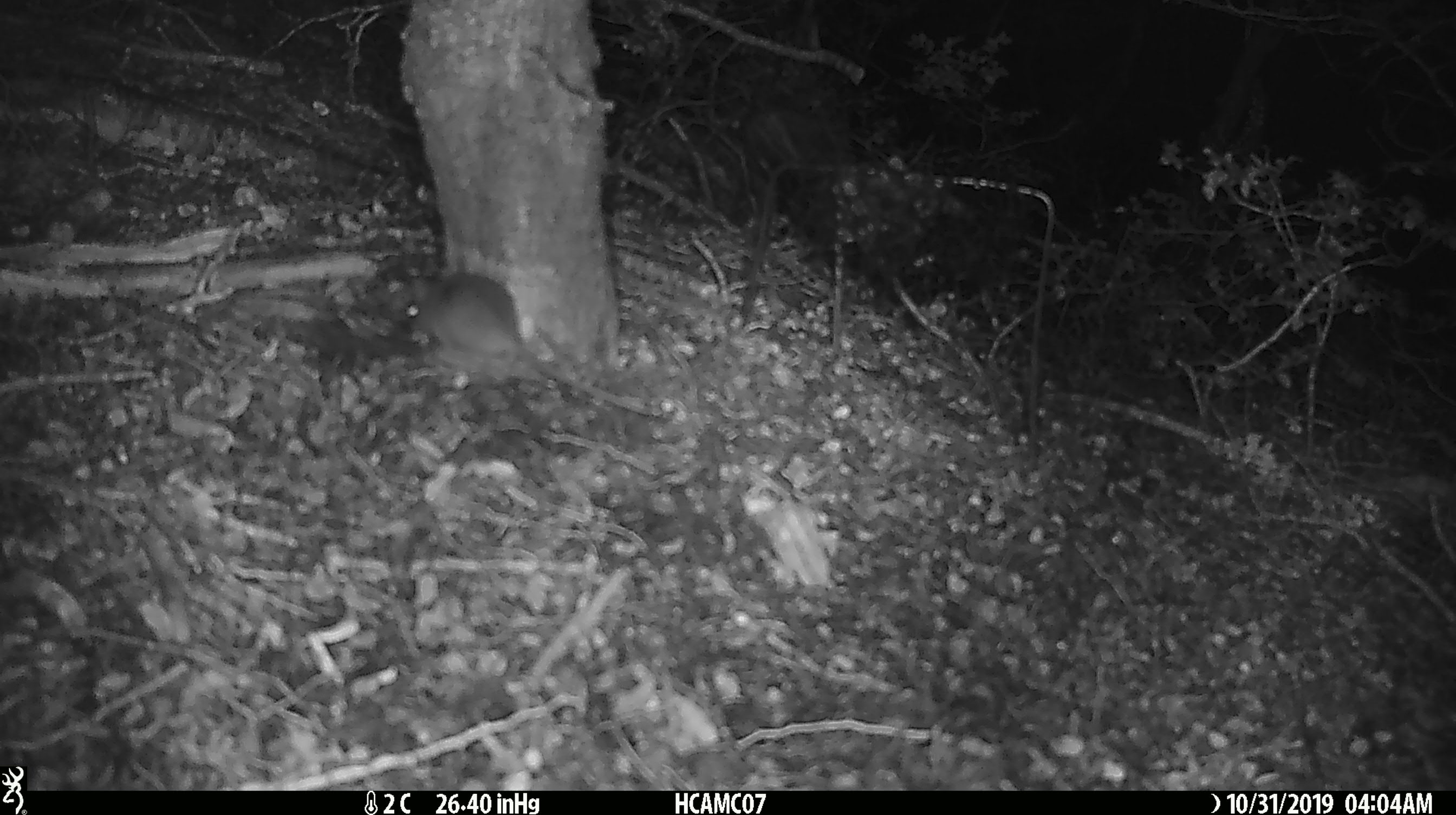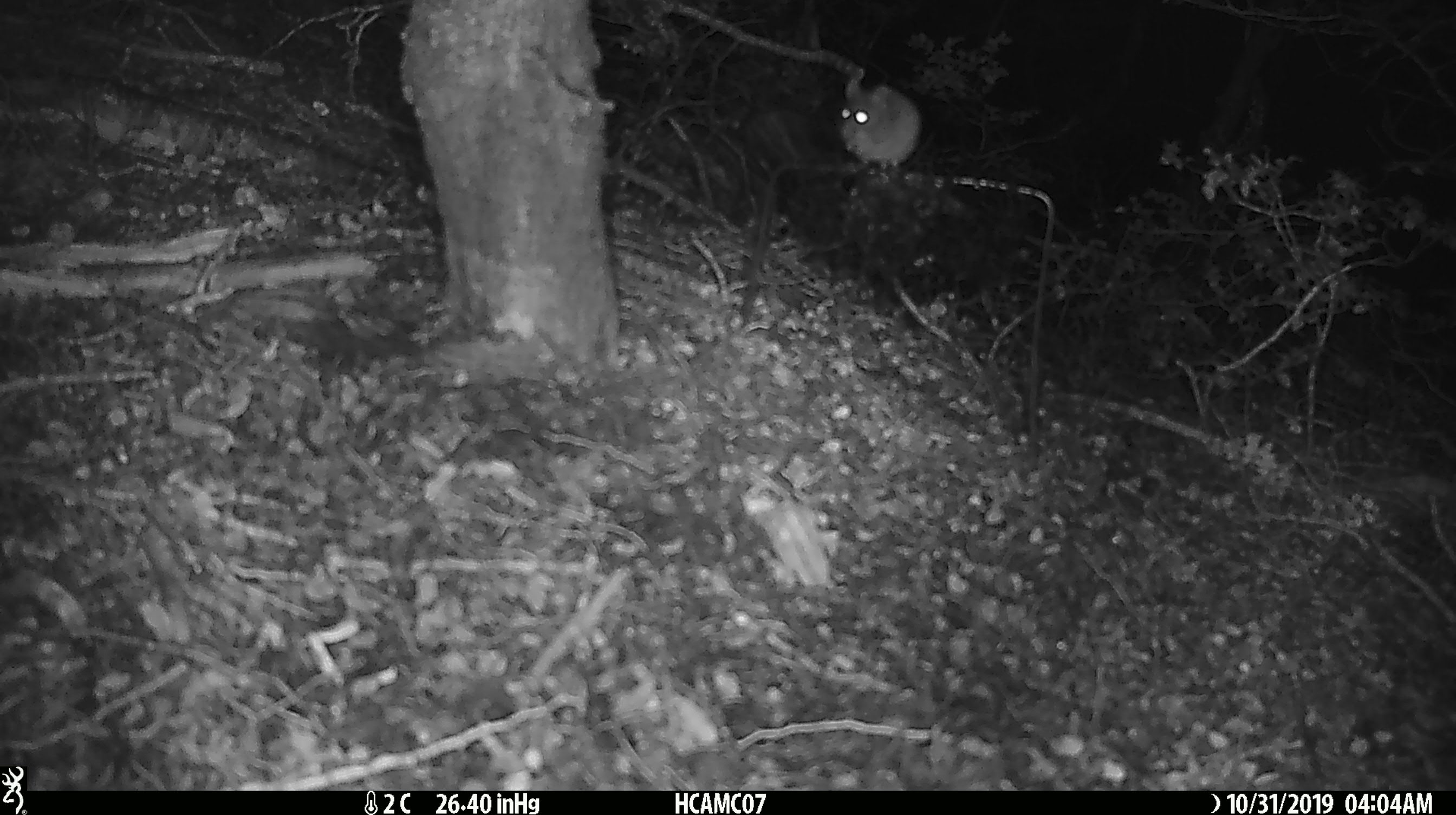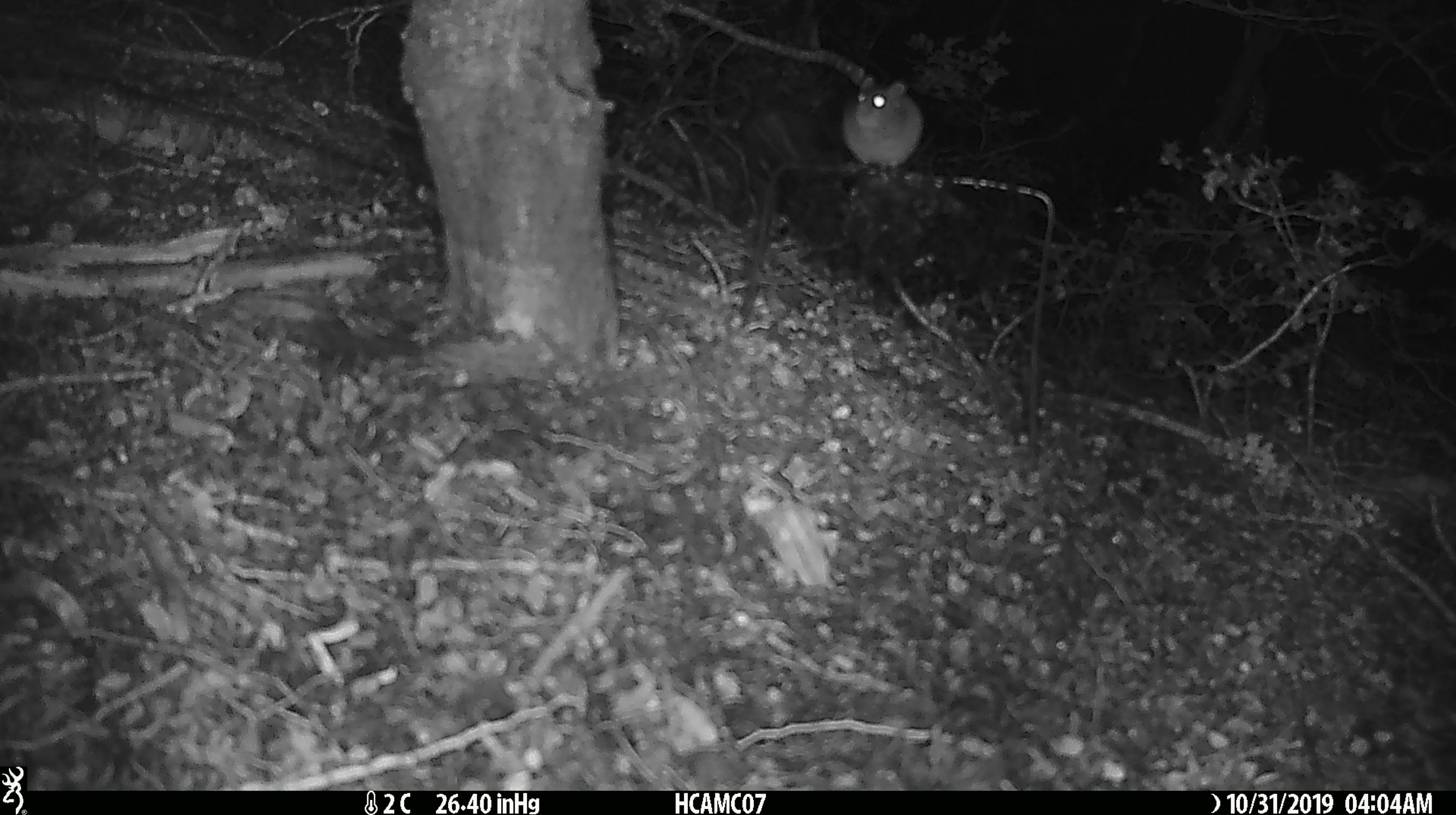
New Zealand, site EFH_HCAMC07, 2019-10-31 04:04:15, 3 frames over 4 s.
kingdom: Animalia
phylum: Chordata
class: Mammalia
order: Rodentia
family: Muridae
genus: Mus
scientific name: Mus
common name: mouse